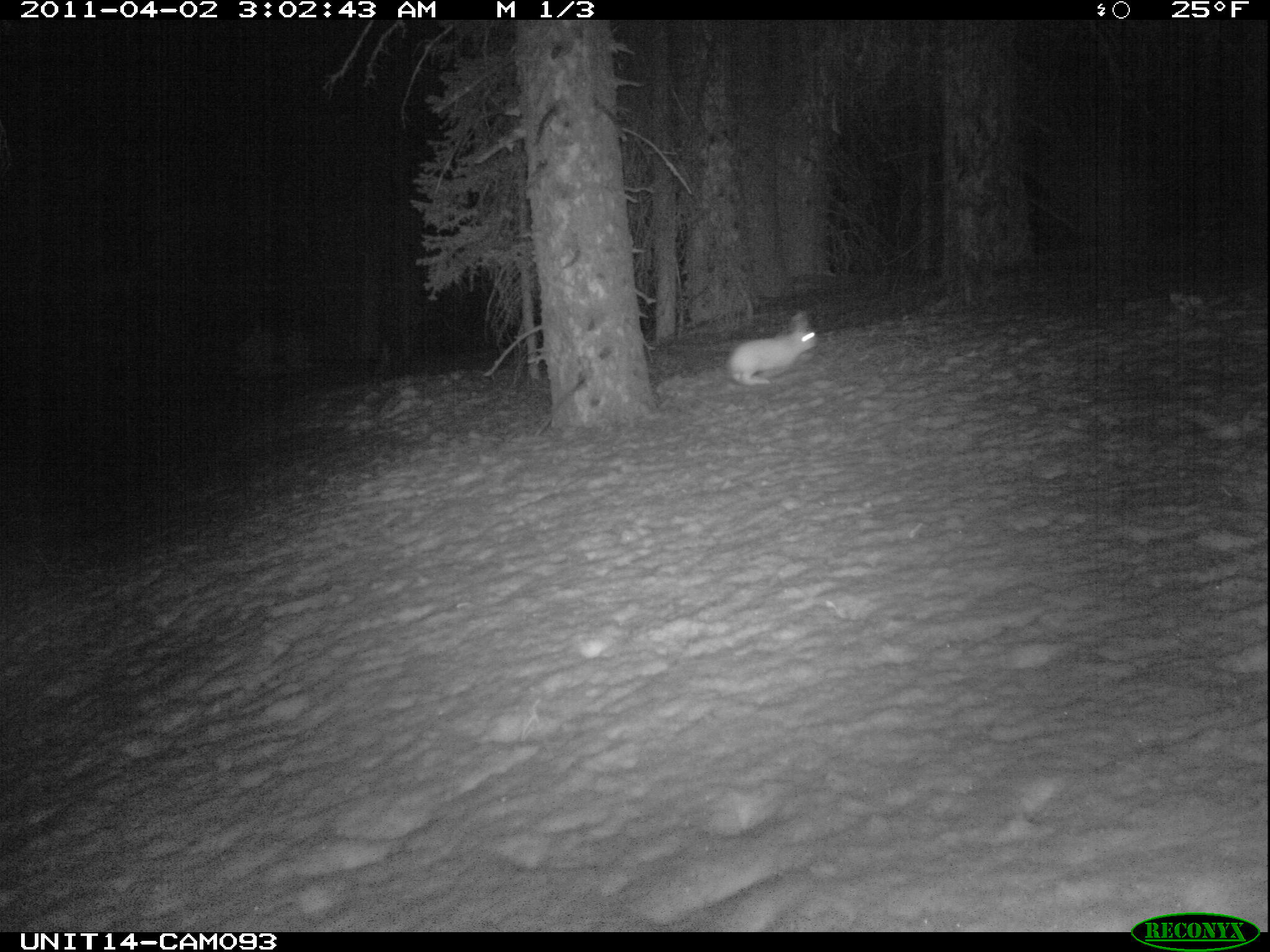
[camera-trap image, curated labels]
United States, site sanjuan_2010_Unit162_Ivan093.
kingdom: Animalia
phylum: Chordata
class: Mammalia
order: Lagomorpha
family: Leporidae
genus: Lepus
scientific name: Lepus americanus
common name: snowshoe hare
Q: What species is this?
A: Lepus americanus (snowshoe hare).